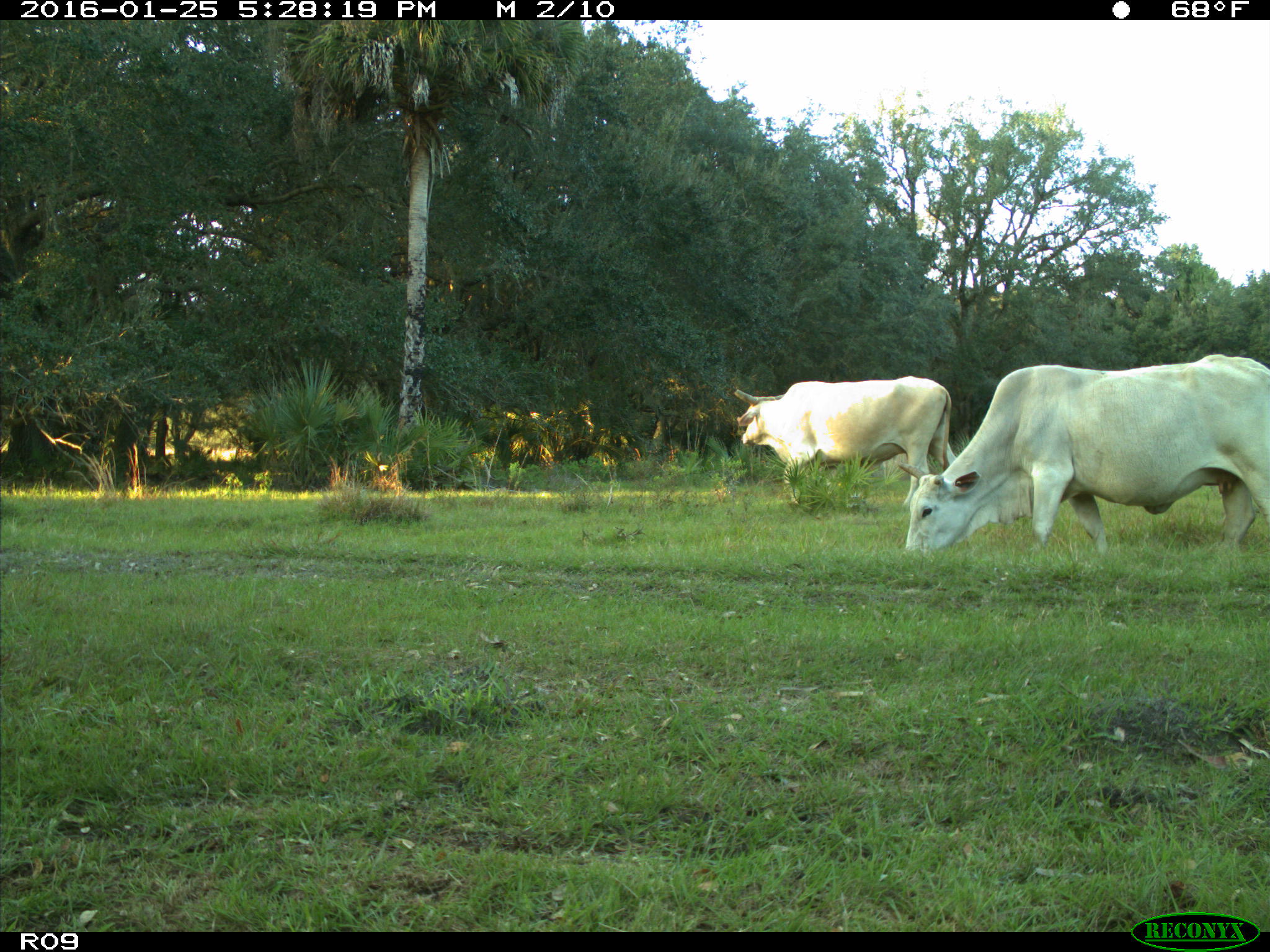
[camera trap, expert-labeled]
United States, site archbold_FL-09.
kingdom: Animalia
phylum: Chordata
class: Mammalia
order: Artiodactyla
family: Bovidae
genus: Bos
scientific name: Bos taurus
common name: domestic cow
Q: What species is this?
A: Bos taurus (domestic cow).